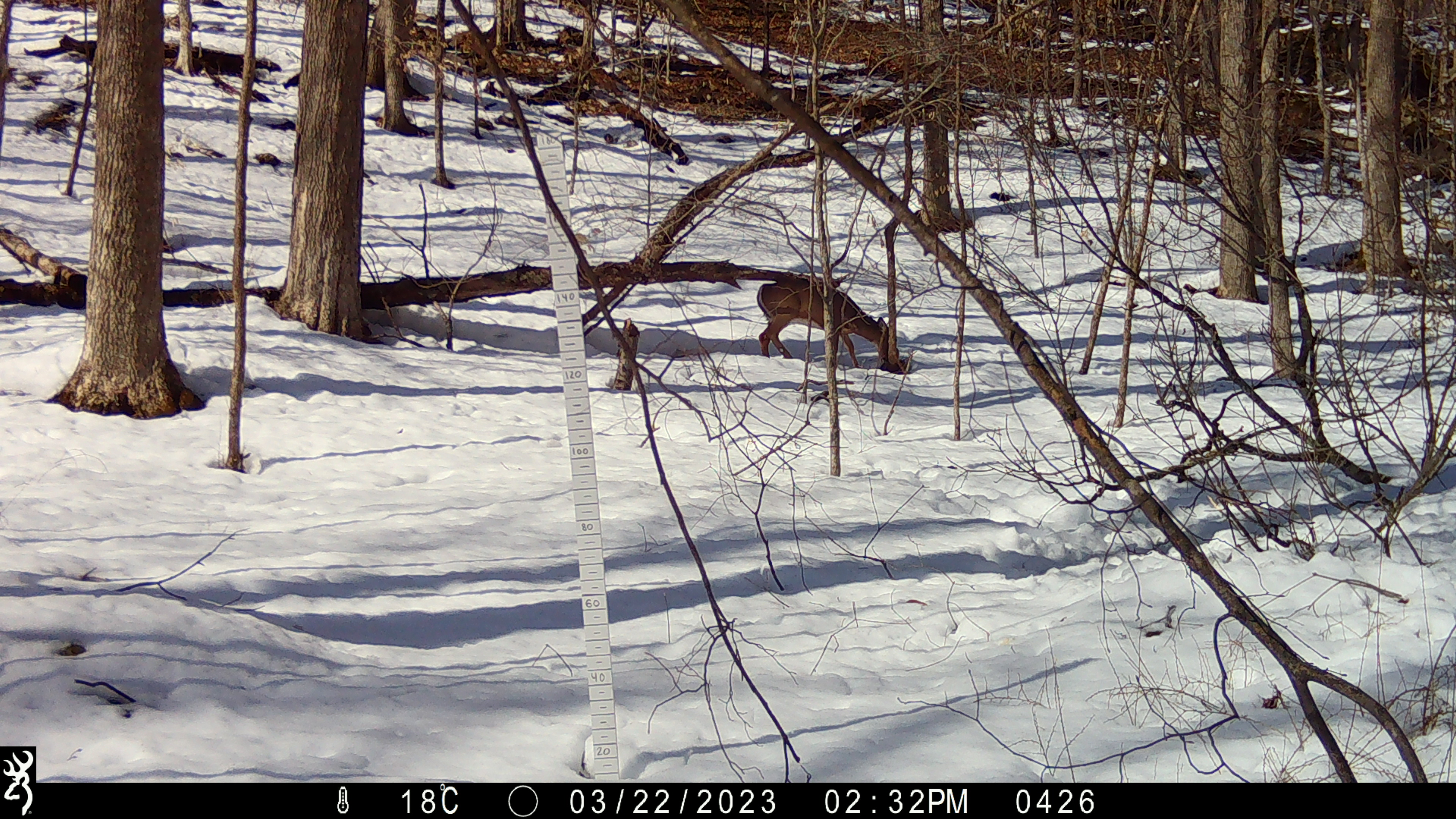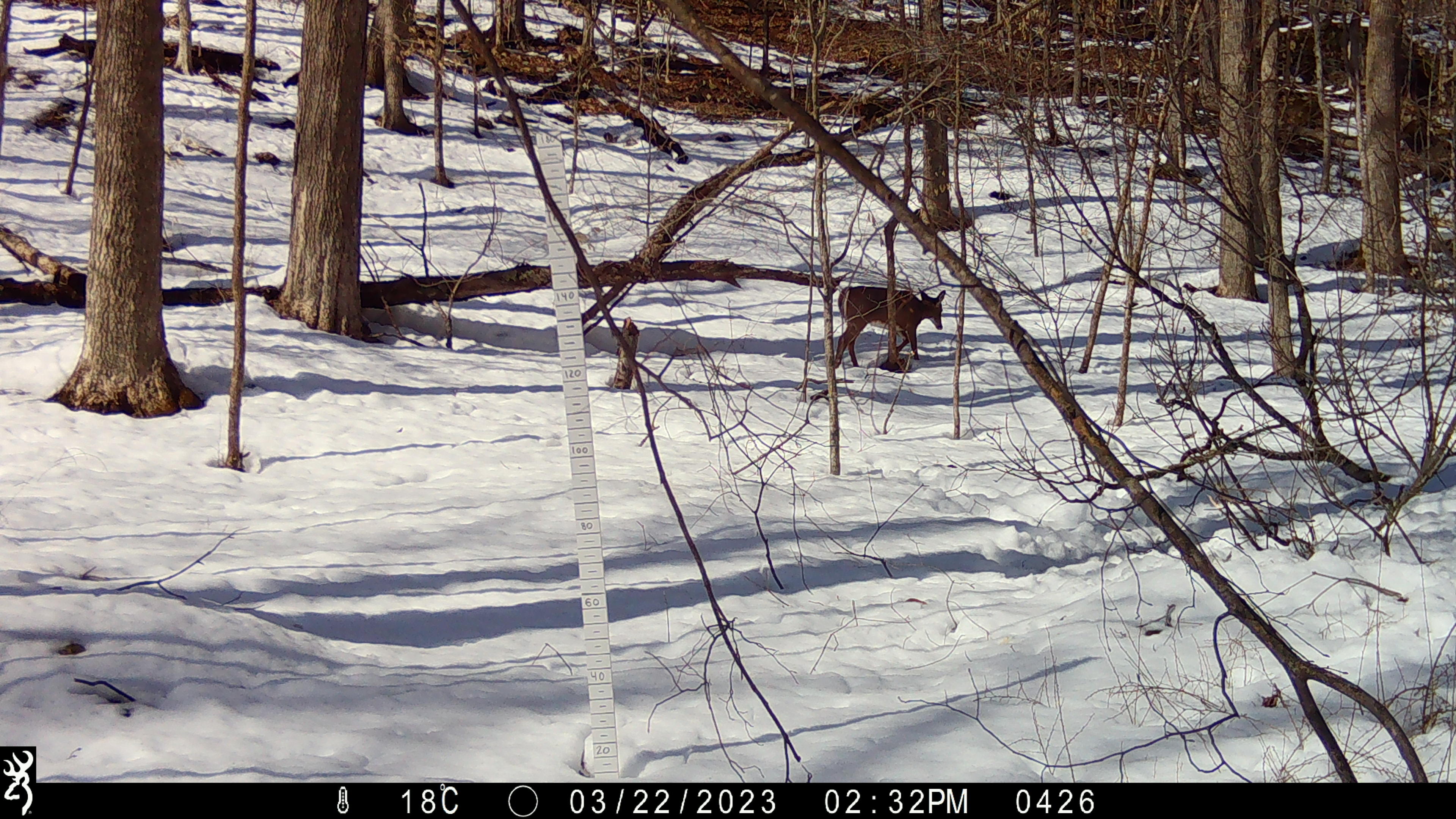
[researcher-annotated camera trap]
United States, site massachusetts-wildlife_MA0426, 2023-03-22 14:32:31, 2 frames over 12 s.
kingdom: Animalia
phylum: Chordata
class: Mammalia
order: Artiodactyla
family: Cervidae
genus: Odocoileus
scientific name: Odocoileus virginianus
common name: white-tailed deer